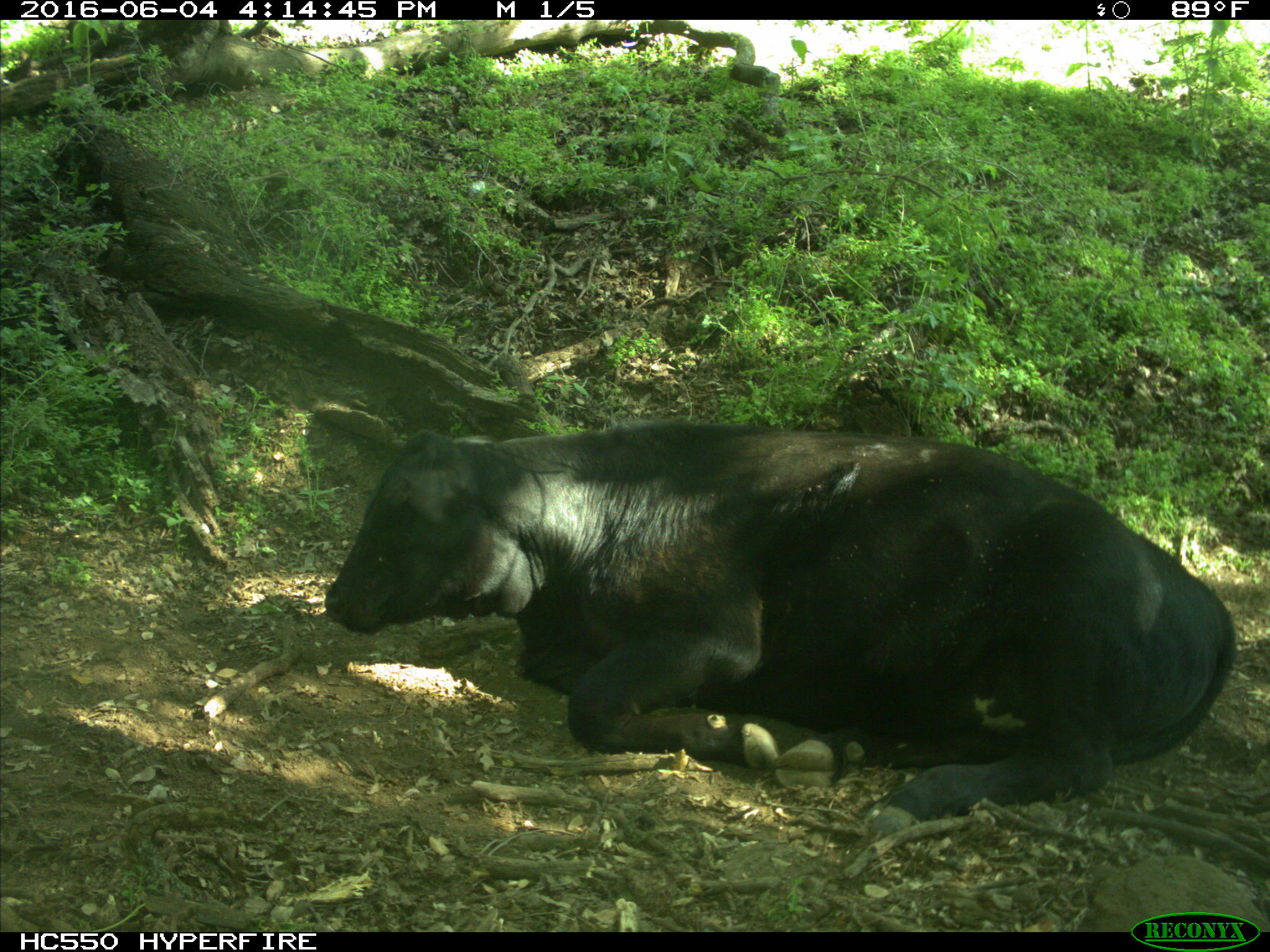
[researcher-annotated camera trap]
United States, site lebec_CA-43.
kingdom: Animalia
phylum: Chordata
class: Mammalia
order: Artiodactyla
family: Bovidae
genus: Bos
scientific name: Bos taurus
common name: domestic cow